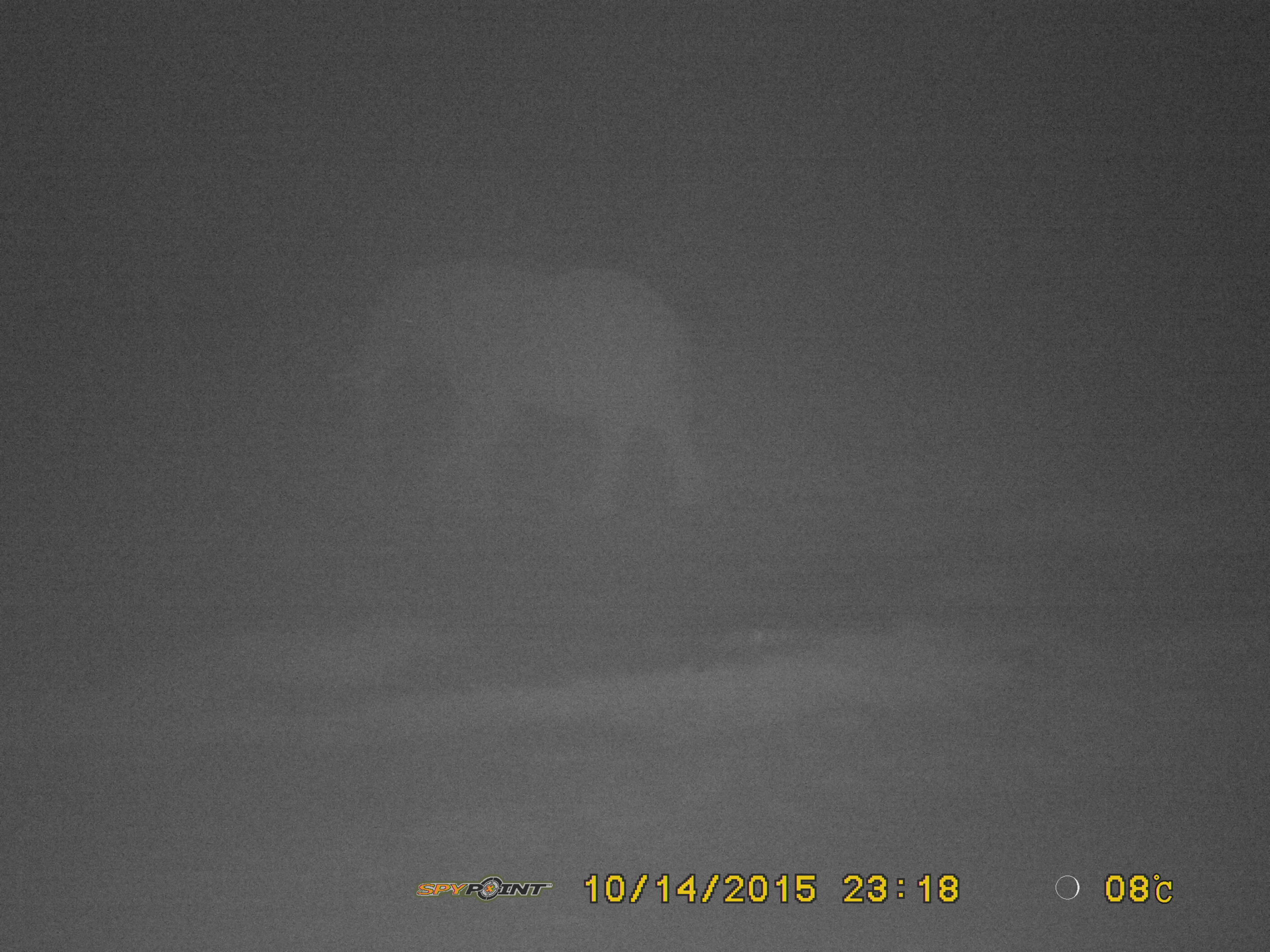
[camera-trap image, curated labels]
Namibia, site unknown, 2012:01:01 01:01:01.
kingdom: Animalia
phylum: Chordata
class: Mammalia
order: Proboscidea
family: Elephantidae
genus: Loxodonta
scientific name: Loxodonta africana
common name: african elephant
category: loxodanta africana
Loxodanta africana (african elephant) (Loxodonta africana).